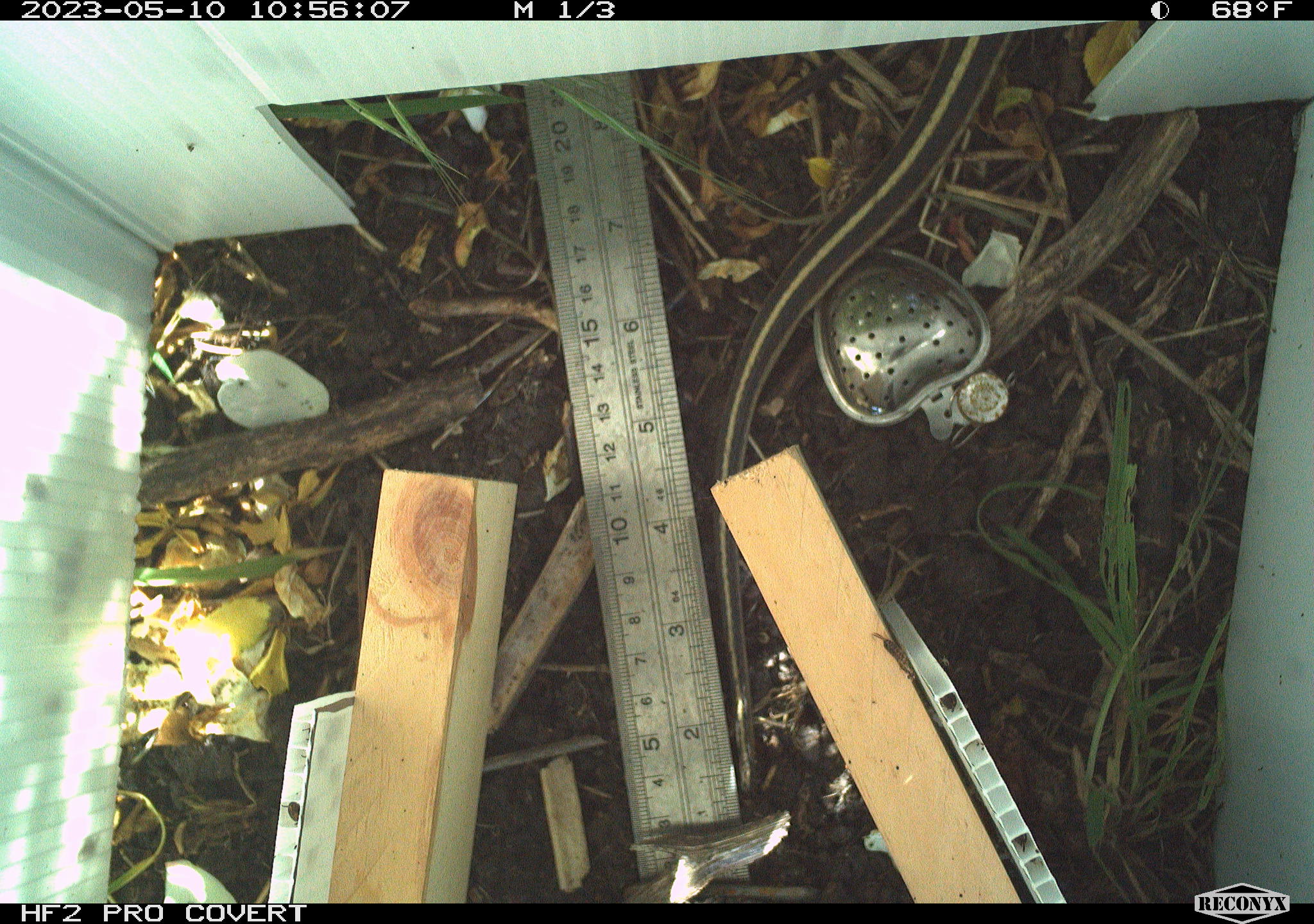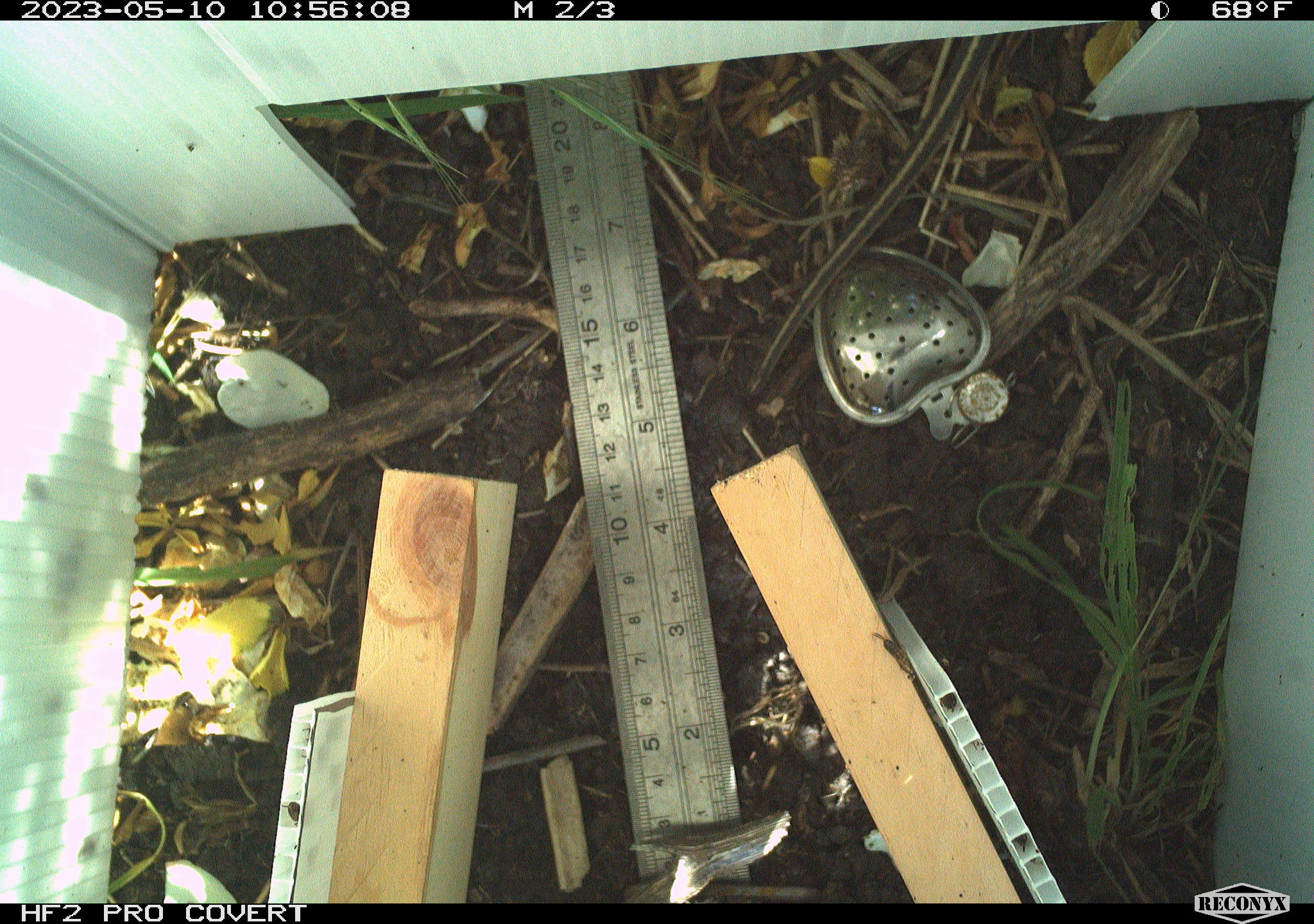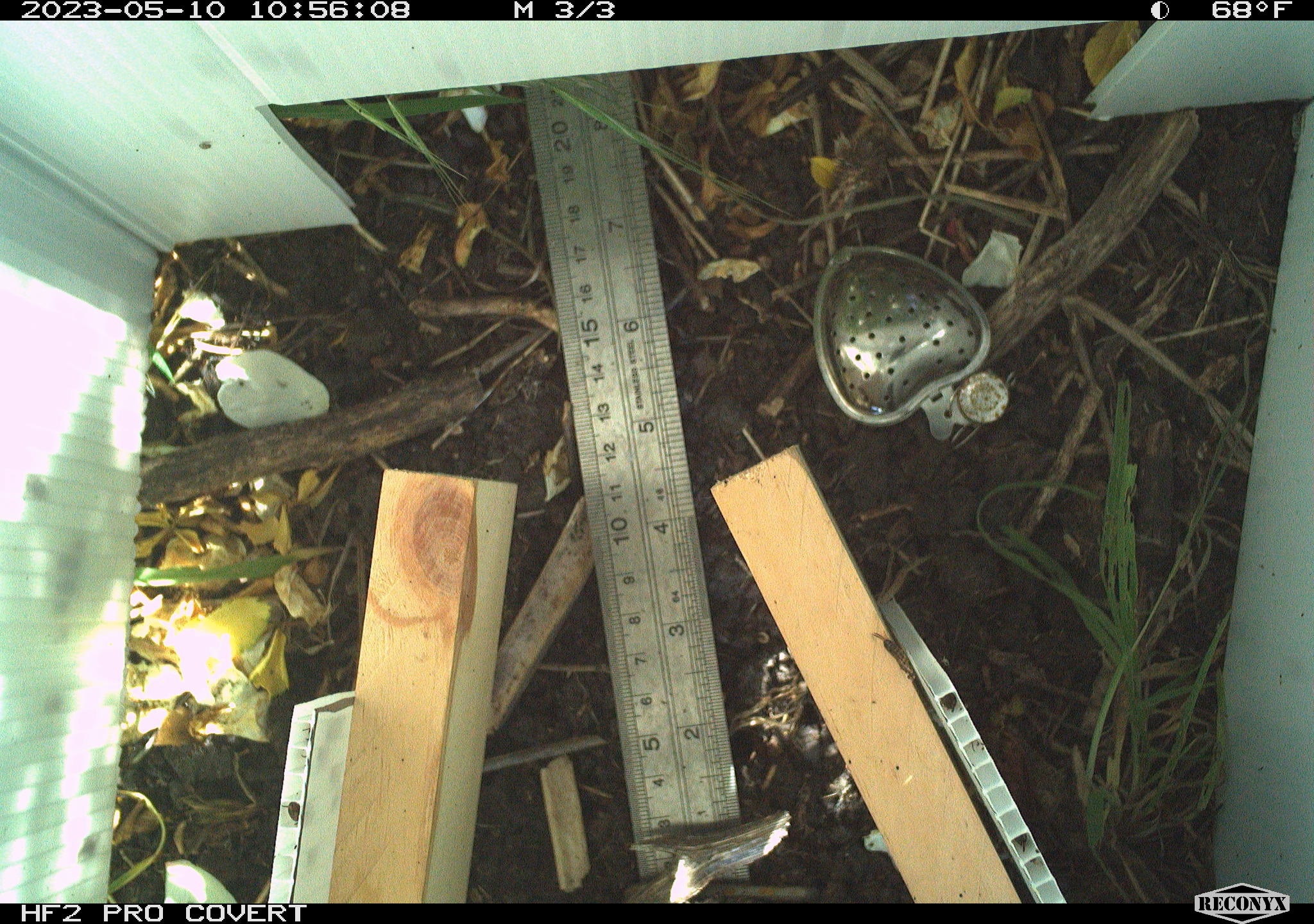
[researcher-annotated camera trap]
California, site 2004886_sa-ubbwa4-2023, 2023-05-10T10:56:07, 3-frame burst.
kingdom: Animalia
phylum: Chordata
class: Reptilia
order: Squamata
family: Colubridae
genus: Thamnophis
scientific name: Thamnophis sirtalis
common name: common gartersnake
Common gartersnake (Thamnophis sirtalis).